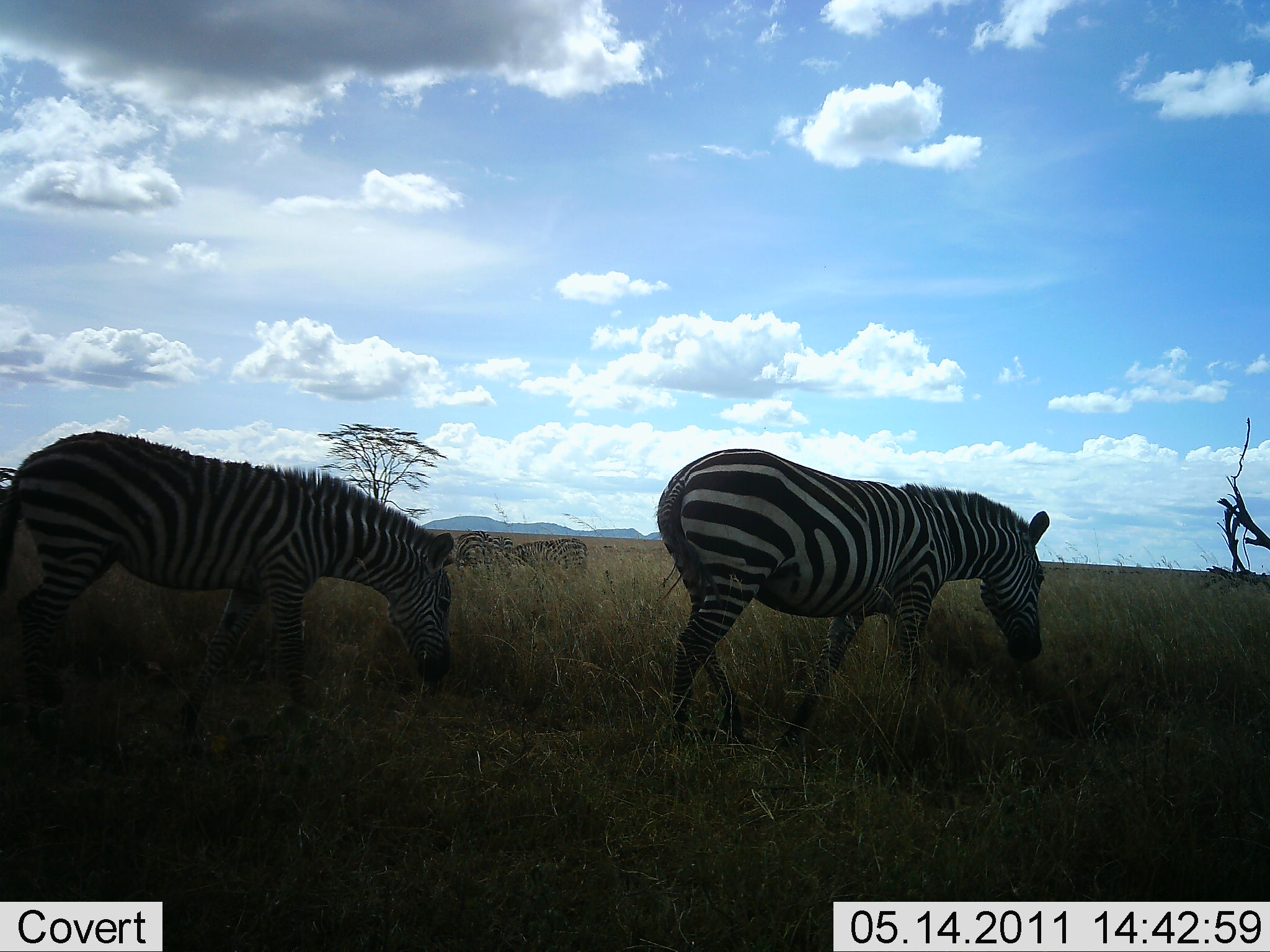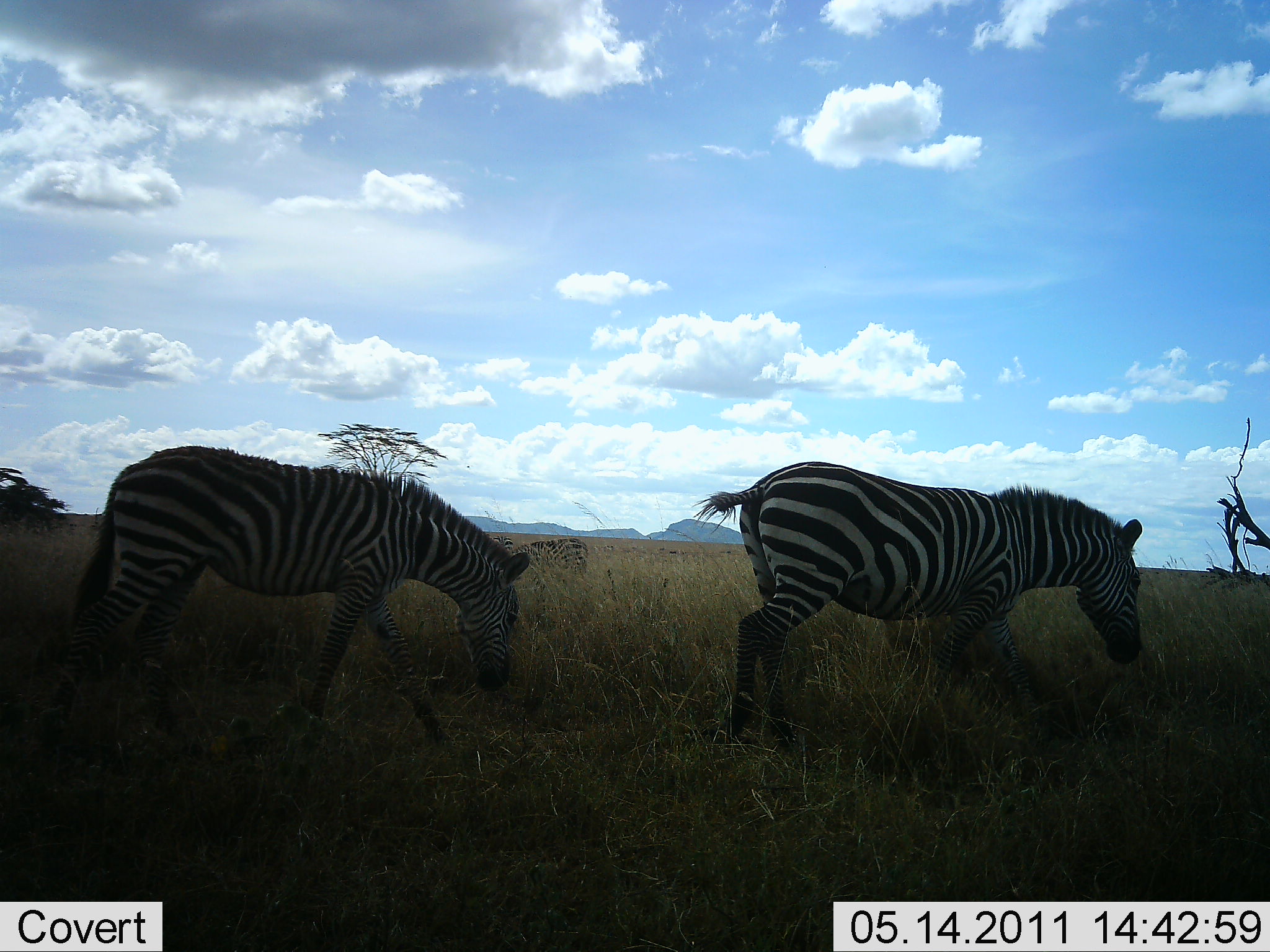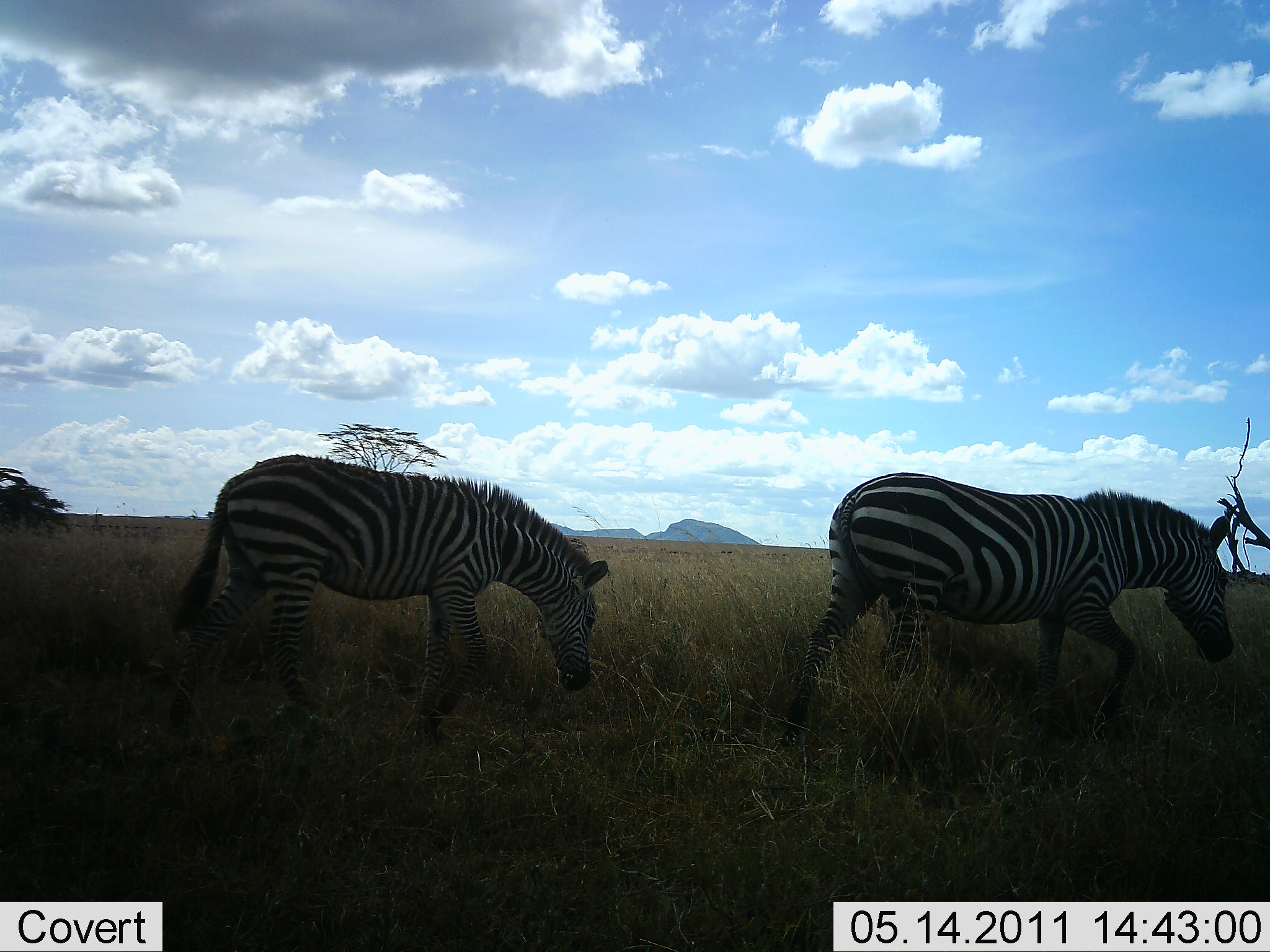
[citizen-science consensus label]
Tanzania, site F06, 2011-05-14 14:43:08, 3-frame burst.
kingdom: Animalia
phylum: Chordata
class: Mammalia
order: Perissodactyla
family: Equidae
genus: Equus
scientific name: Equus quagga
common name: plains zebra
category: zebra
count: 2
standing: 9%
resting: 0%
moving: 91%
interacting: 0%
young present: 0%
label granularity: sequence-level